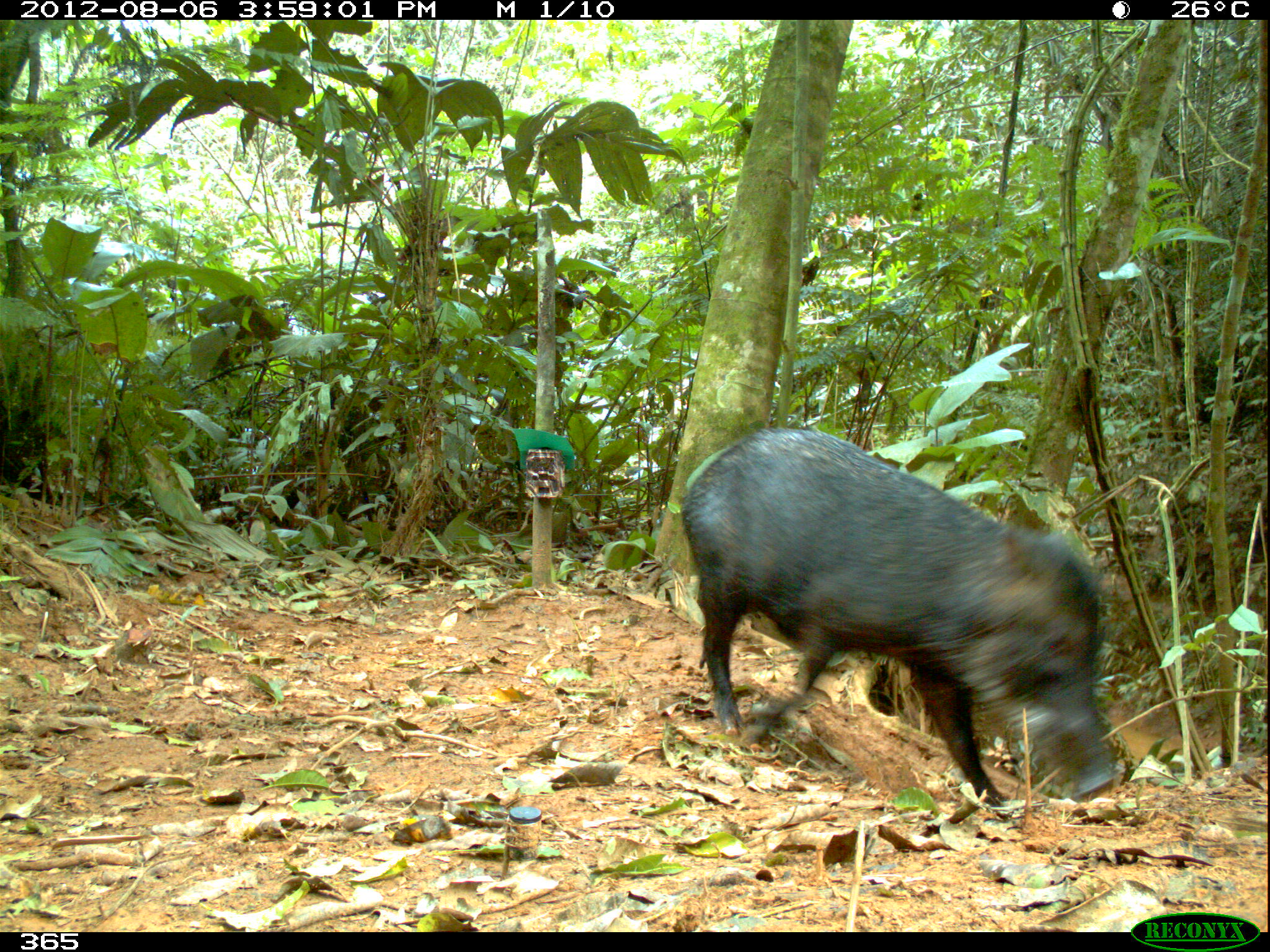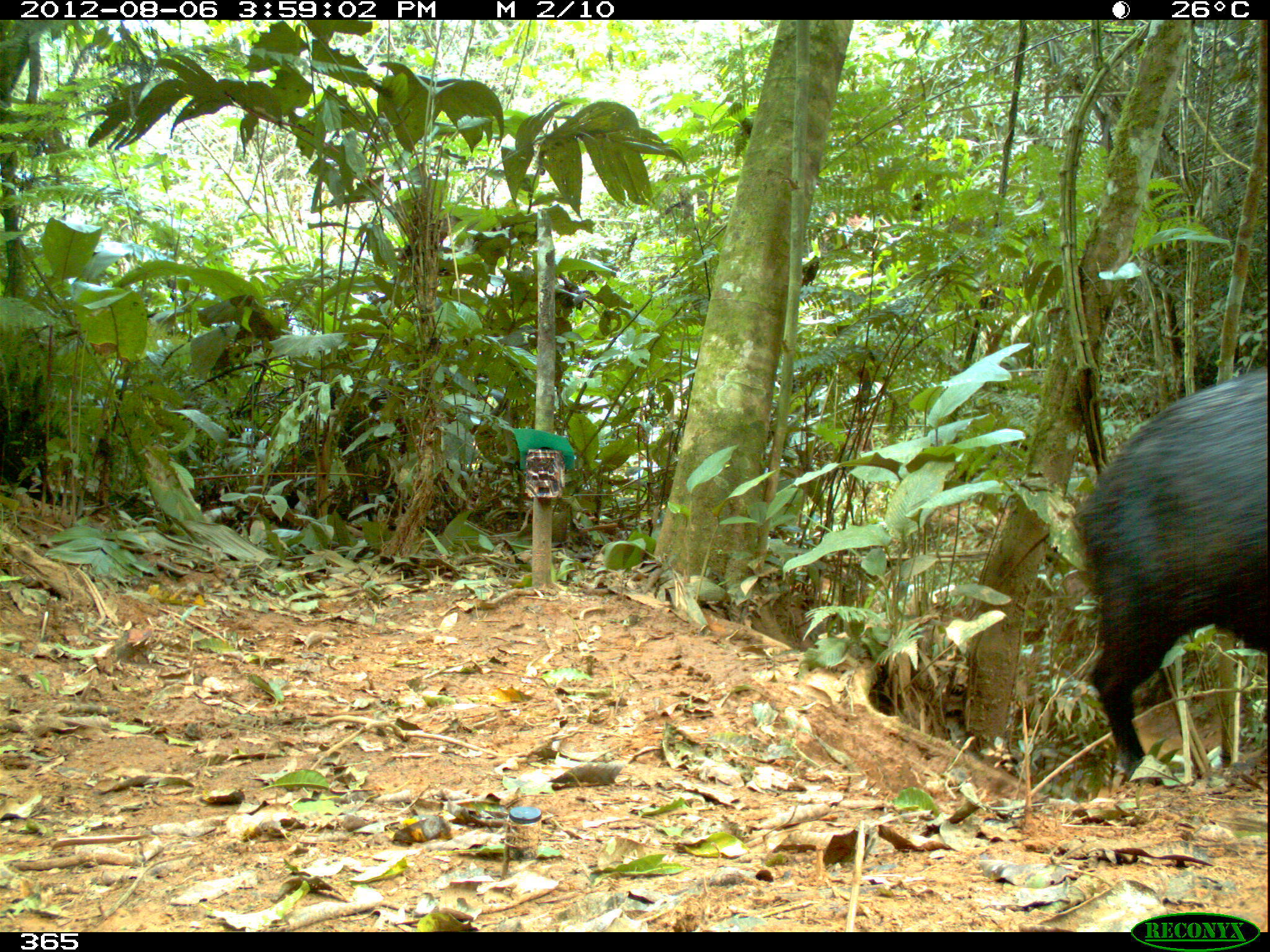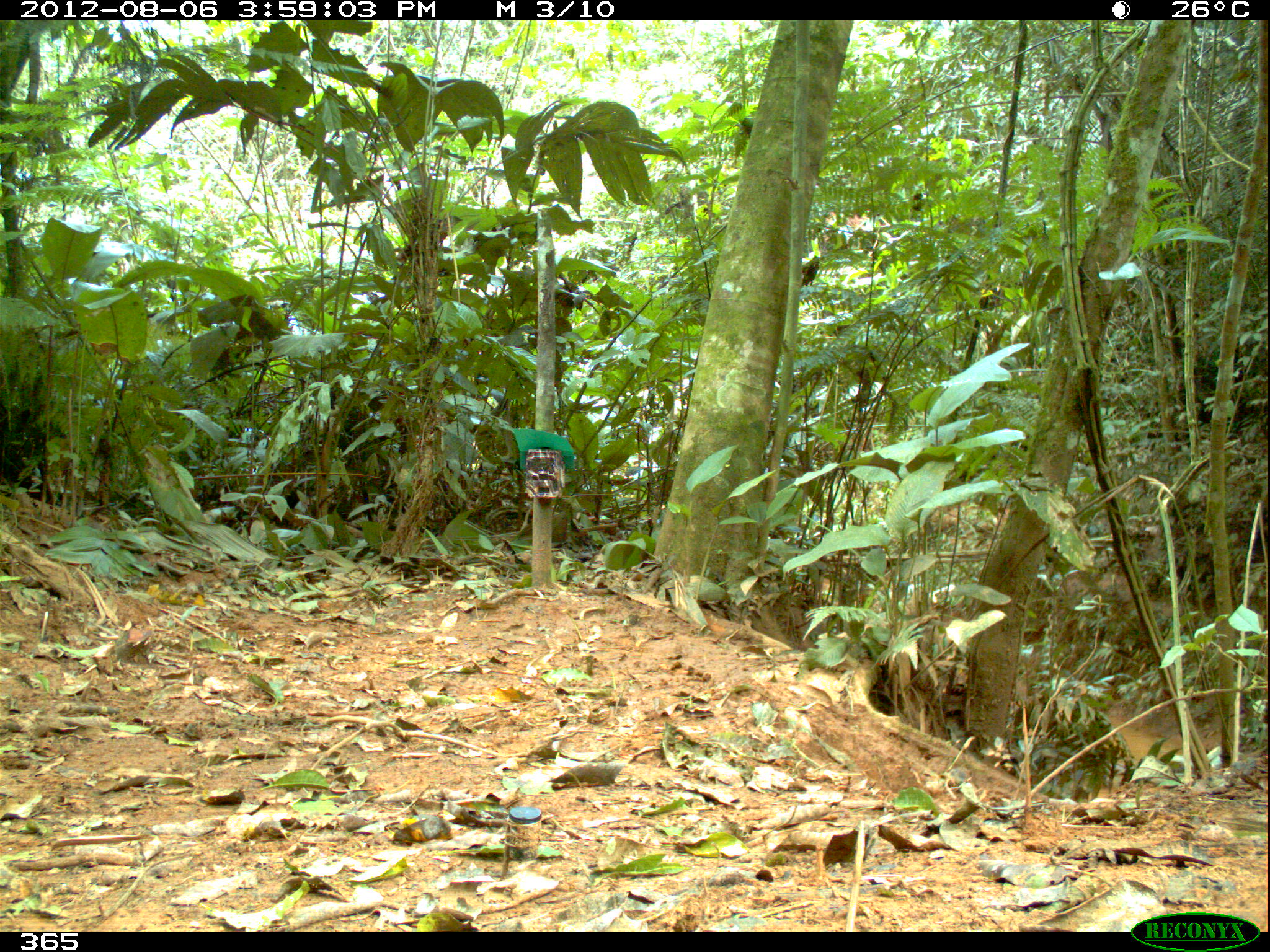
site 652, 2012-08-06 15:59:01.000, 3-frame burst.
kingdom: Animalia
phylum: Chordata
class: Mammalia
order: Artiodactyla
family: Tayassuidae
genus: Tayassu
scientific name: Tayassu pecari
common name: white-lipped peccary